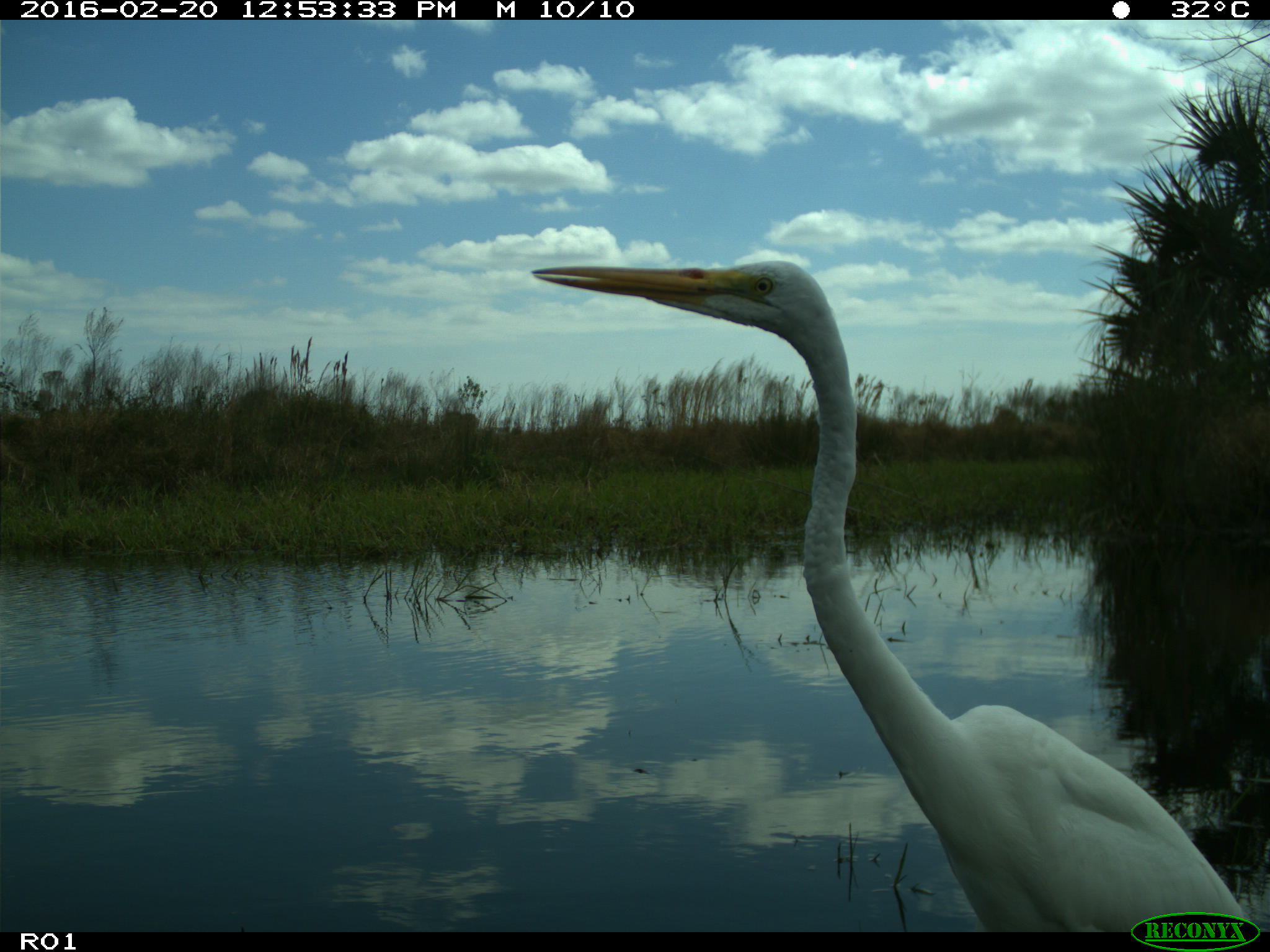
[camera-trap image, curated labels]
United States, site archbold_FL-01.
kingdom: Animalia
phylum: Chordata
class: Aves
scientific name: Aves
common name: birds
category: unidentified bird